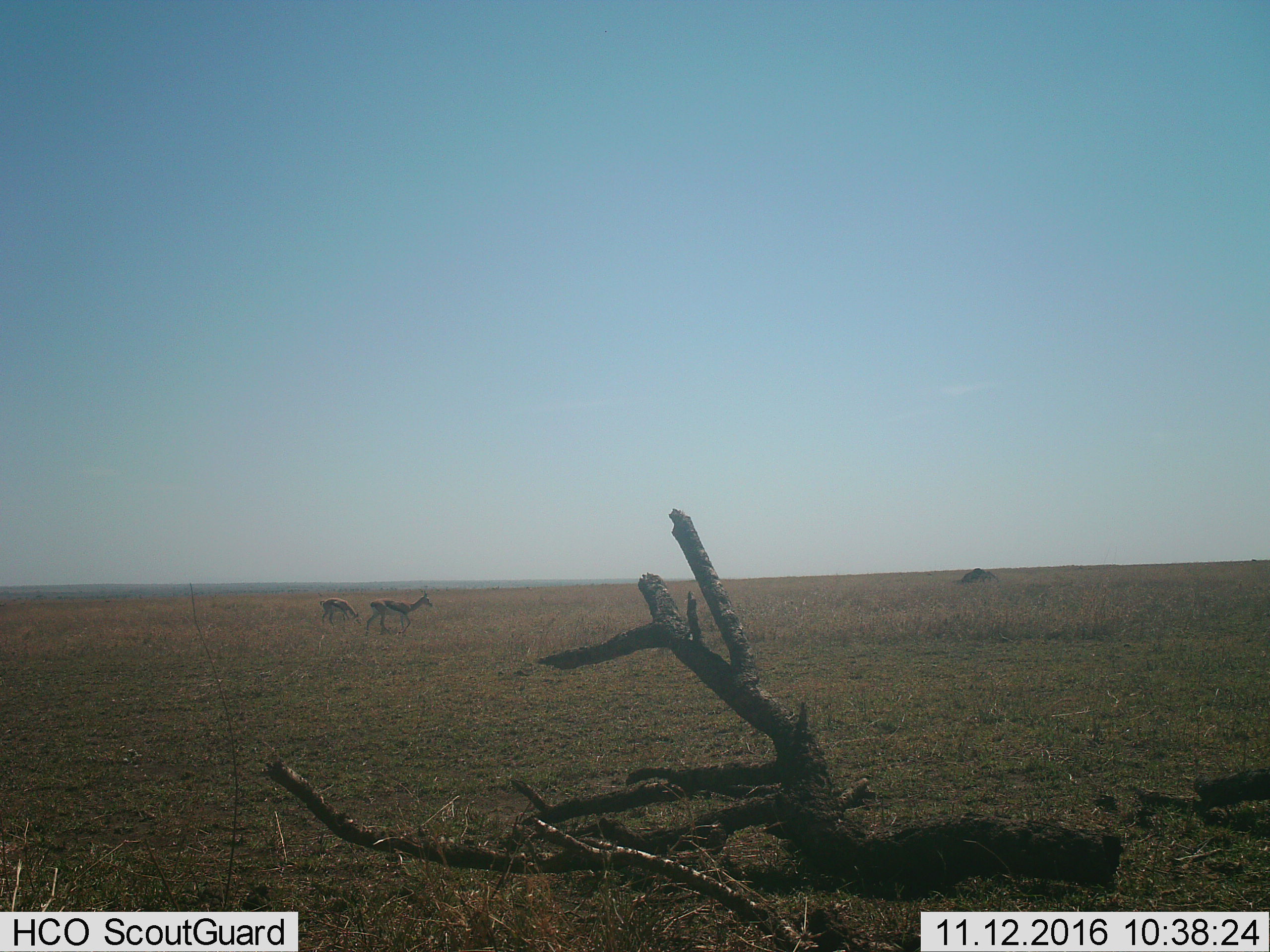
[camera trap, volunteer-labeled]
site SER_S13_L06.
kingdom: Animalia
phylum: Chordata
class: Mammalia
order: Artiodactyla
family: Bovidae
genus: Eudorcas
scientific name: Eudorcas thomsonii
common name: thomson's gazelle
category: gazellethomsons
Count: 2.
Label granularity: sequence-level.